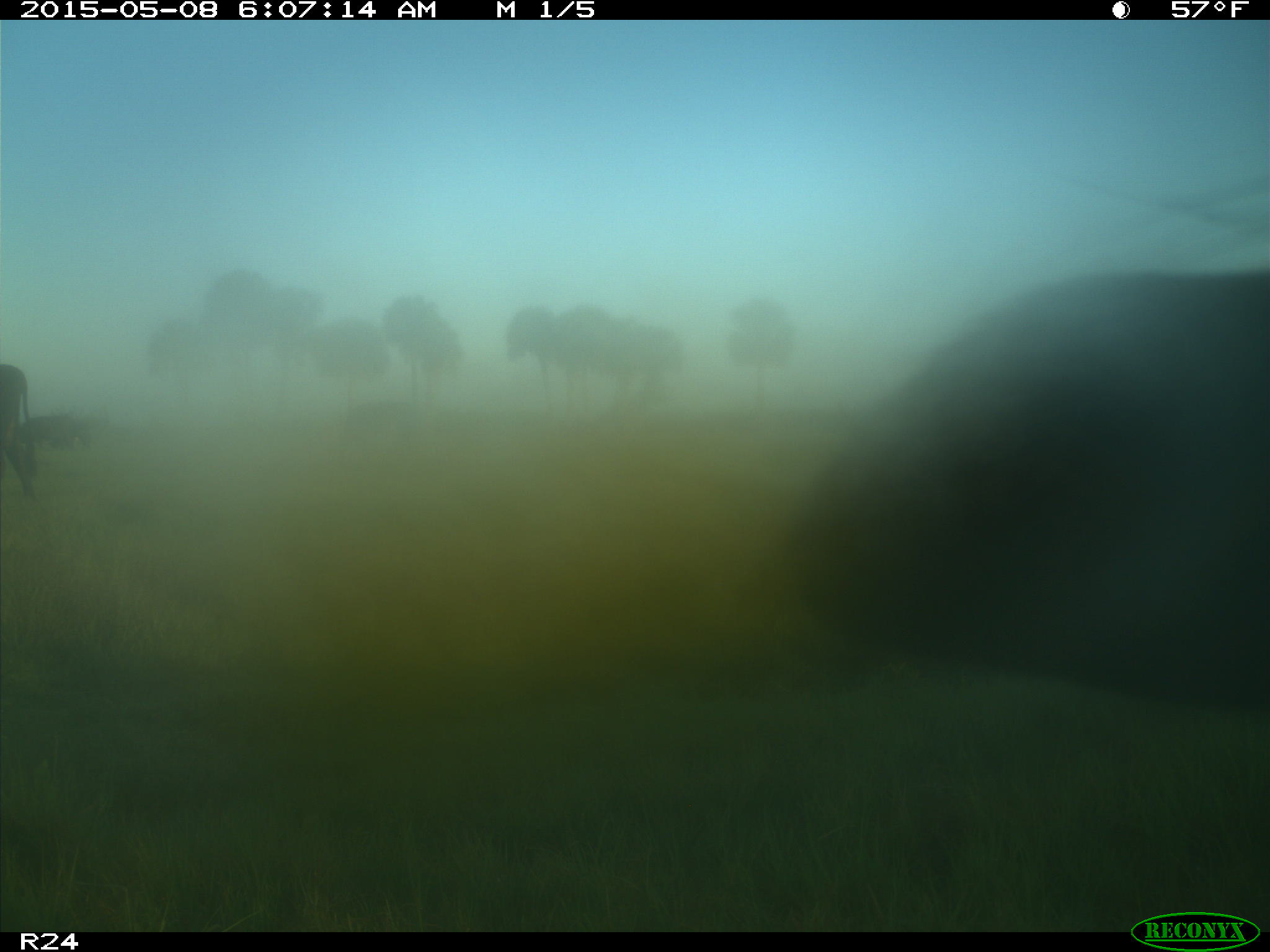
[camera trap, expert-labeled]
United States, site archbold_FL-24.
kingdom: Animalia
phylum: Chordata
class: Mammalia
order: Artiodactyla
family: Bovidae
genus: Bos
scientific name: Bos taurus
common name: domestic cow